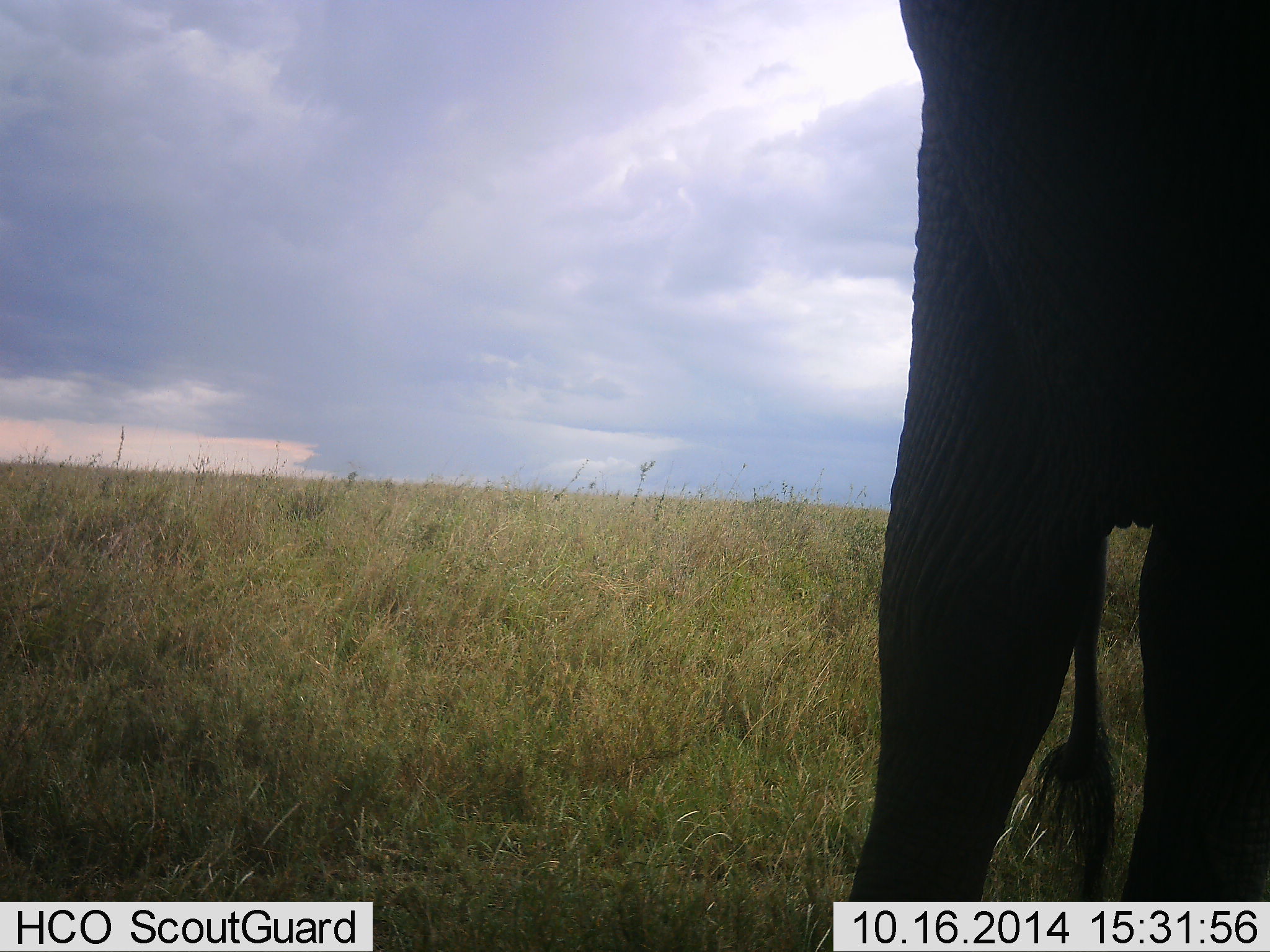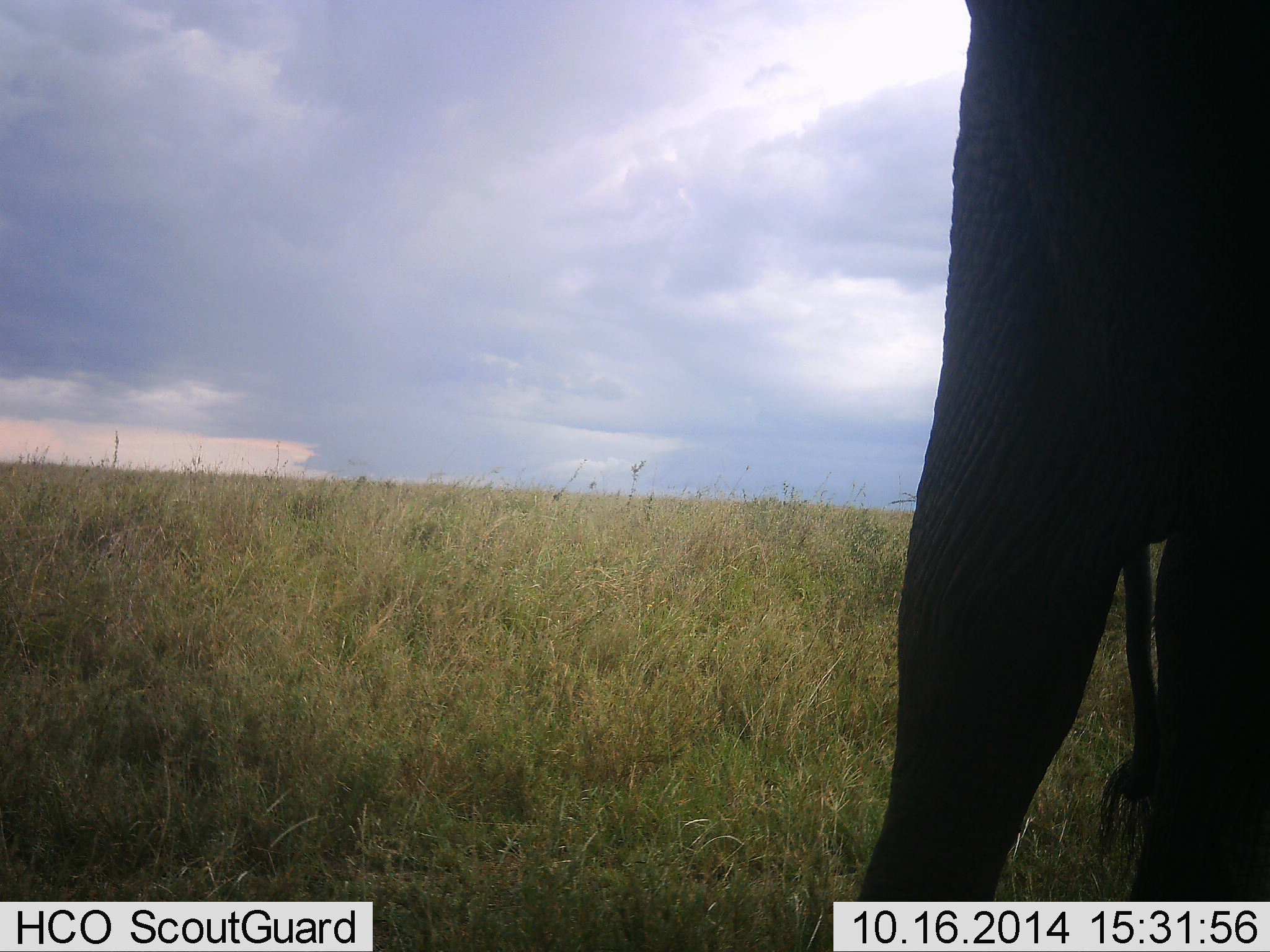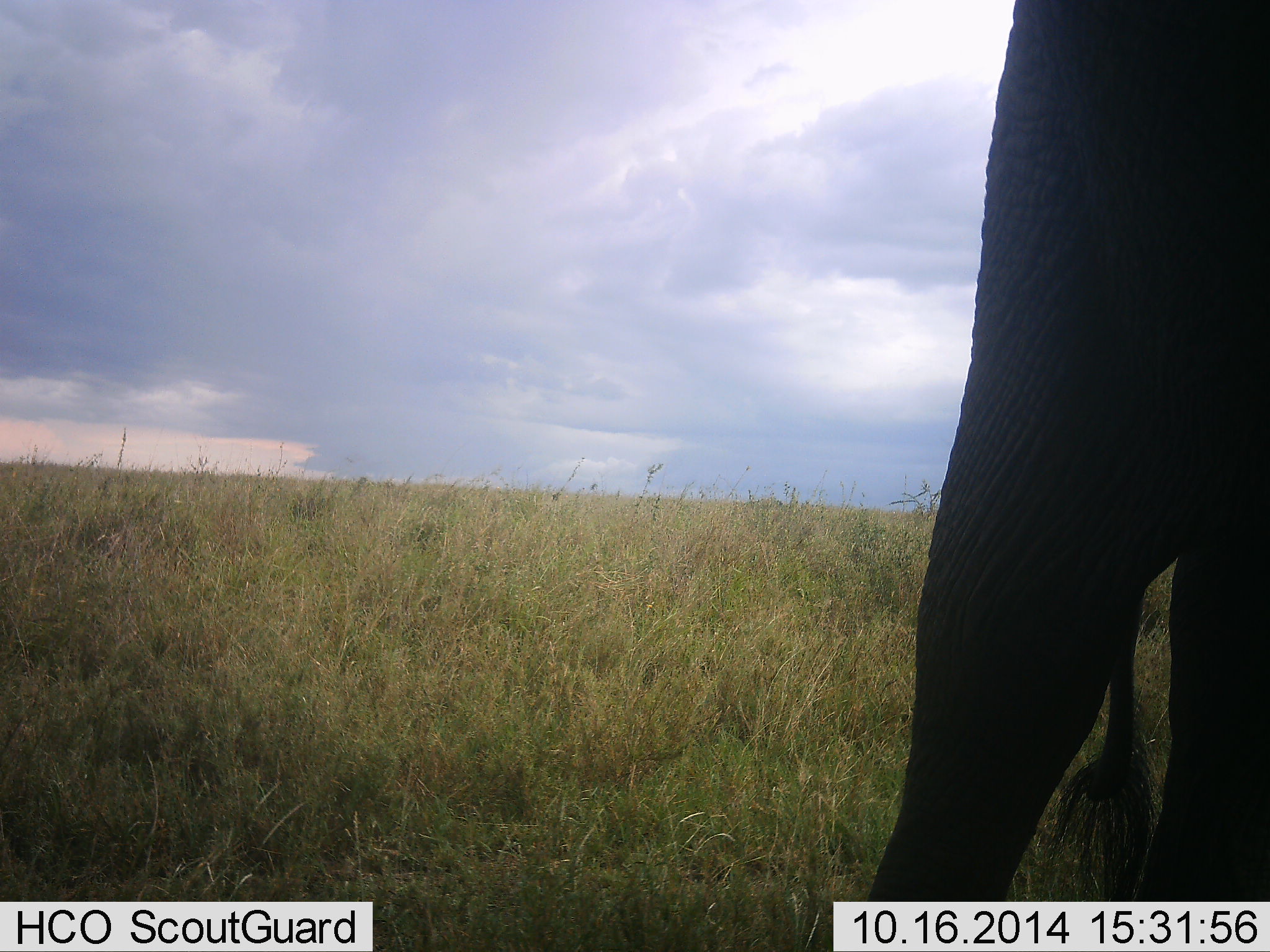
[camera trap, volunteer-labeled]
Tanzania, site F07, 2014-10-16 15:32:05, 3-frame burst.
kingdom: Animalia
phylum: Chordata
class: Mammalia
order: Proboscidea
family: Elephantidae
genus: Loxodonta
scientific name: Loxodonta africana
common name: african bush elephant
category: elephant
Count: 1.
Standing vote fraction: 80%.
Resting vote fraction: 0%.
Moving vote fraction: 20%.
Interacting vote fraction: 0%.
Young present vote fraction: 0%.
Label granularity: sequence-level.